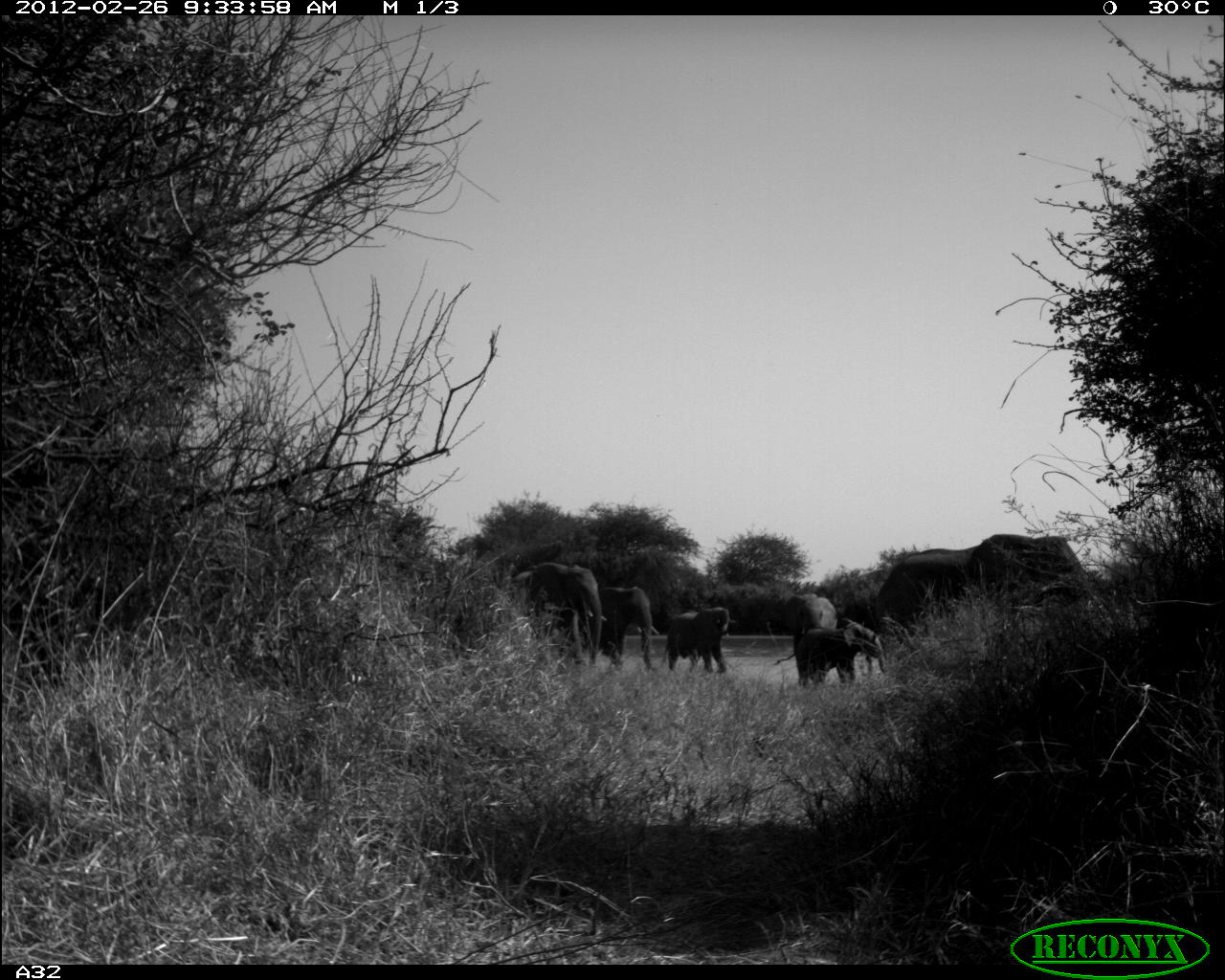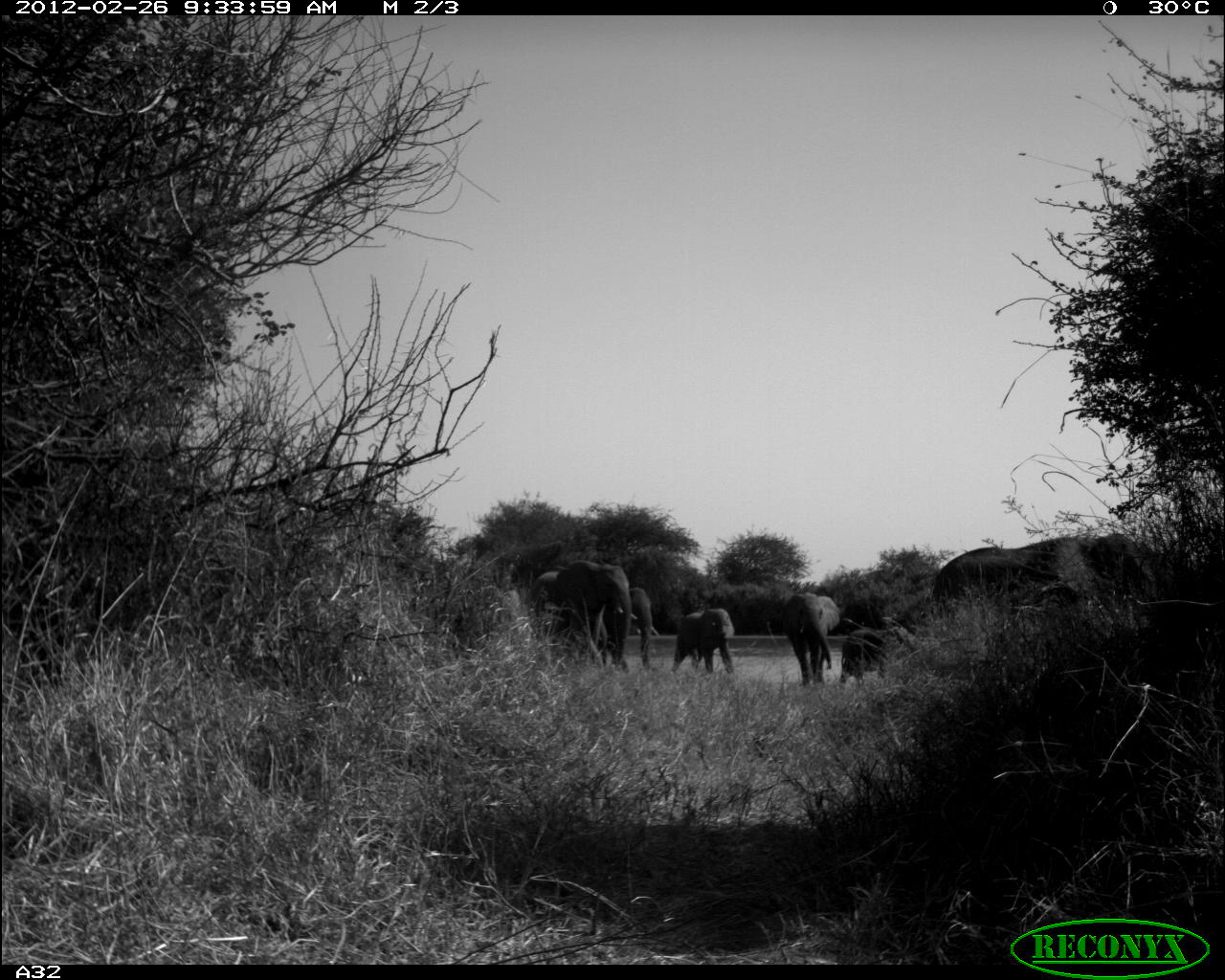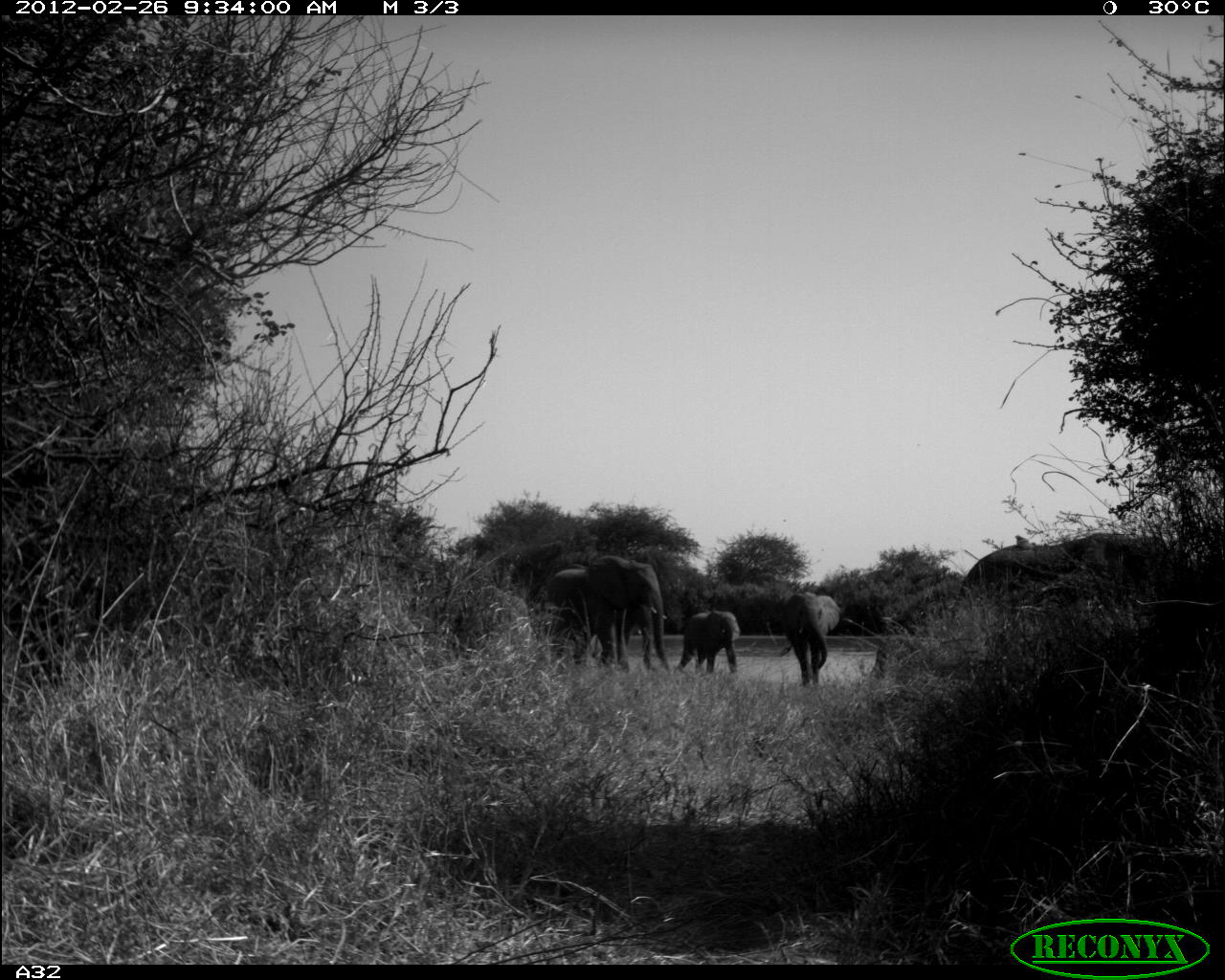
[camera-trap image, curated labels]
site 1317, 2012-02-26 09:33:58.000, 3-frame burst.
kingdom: Animalia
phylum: Chordata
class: Mammalia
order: Proboscidea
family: Elephantidae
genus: Loxodonta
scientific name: Loxodonta africana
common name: african bush elephant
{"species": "Loxodonta africana (african bush elephant)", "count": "6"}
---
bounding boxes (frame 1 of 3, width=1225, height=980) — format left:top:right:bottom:
loxodonta africana: 864:533:1091:676; 508:563:607:666; 773:622:886:688; 598:586:660:673; 661:607:736:675; 792:593:837:685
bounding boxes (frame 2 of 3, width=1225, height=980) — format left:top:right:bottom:
loxodonta africana: 930:533:1154:628; 520:561:638:674; 781:593:840:689; 598:587:660:672; 670:608:734:673; 839:628:903:687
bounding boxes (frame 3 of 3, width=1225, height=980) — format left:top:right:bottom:
loxodonta africana: 949:532:1173:618; 524:555:670:675; 774:592:841:686; 674:609:740:676; 589:602:656:666; 1014:535:1035:550